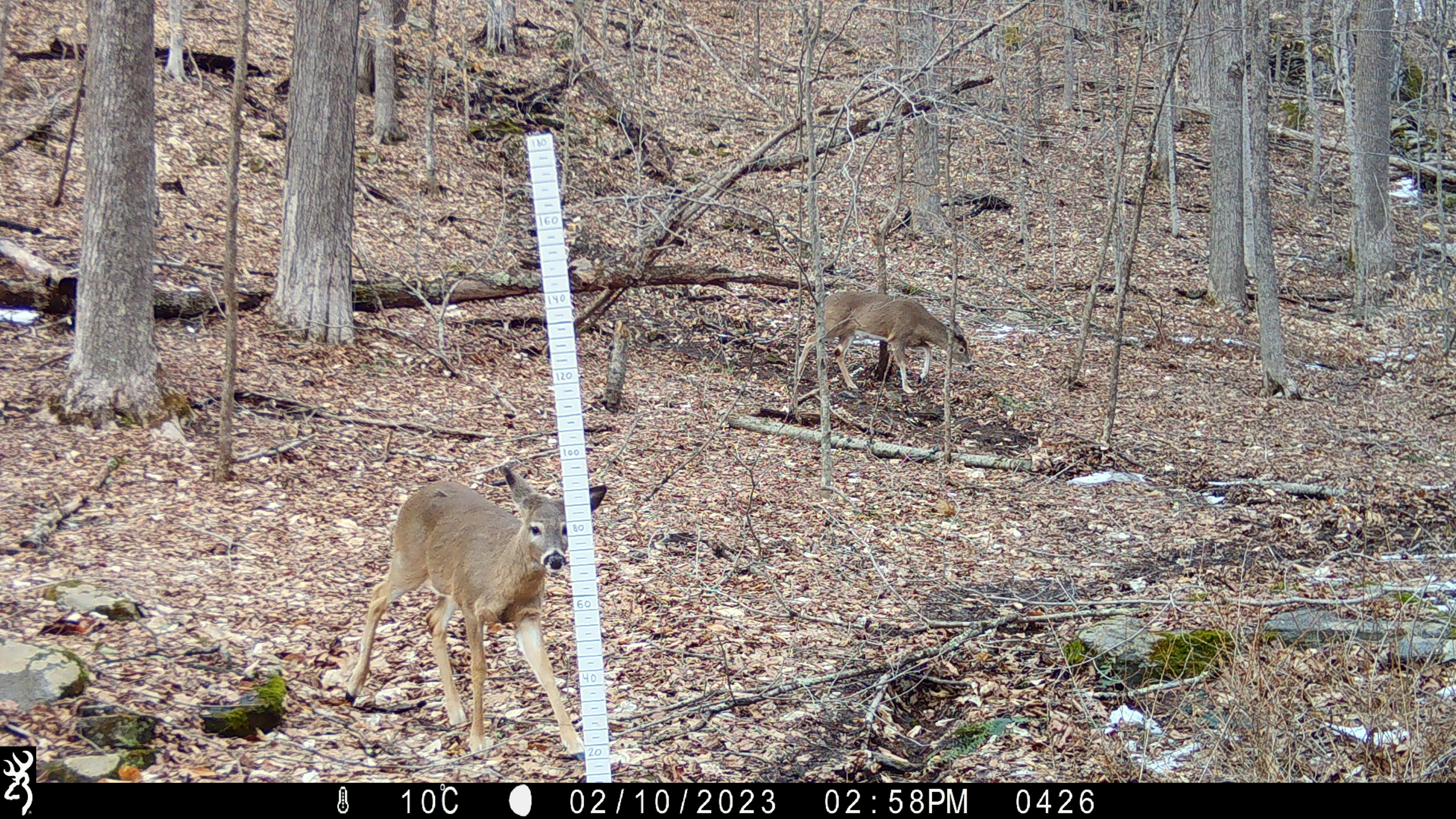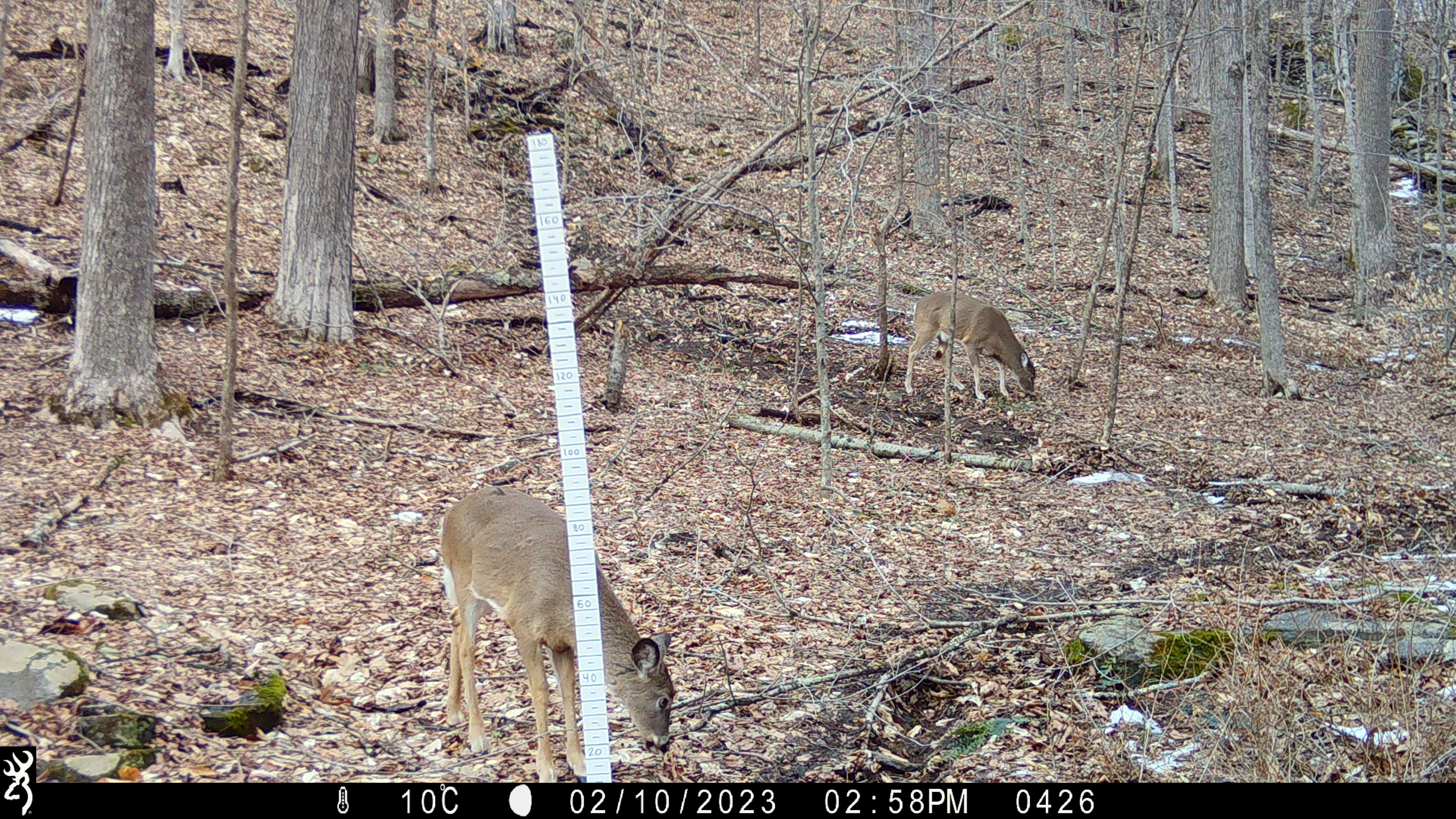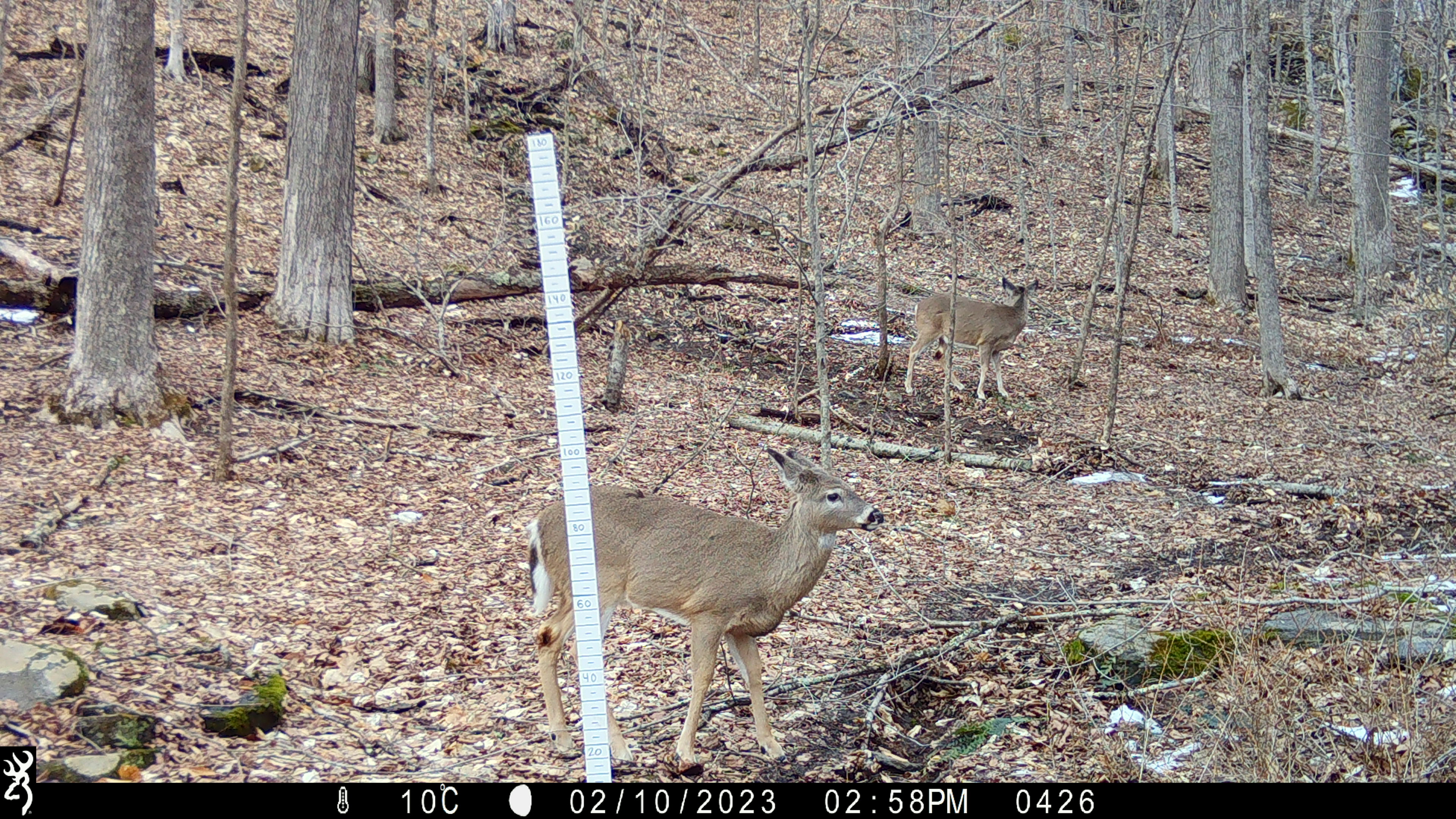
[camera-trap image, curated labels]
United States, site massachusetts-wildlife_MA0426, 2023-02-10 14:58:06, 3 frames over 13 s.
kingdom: Animalia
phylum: Chordata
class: Mammalia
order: Artiodactyla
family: Cervidae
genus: Odocoileus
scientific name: Odocoileus virginianus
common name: white-tailed deer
White-tailed deer (Odocoileus virginianus).